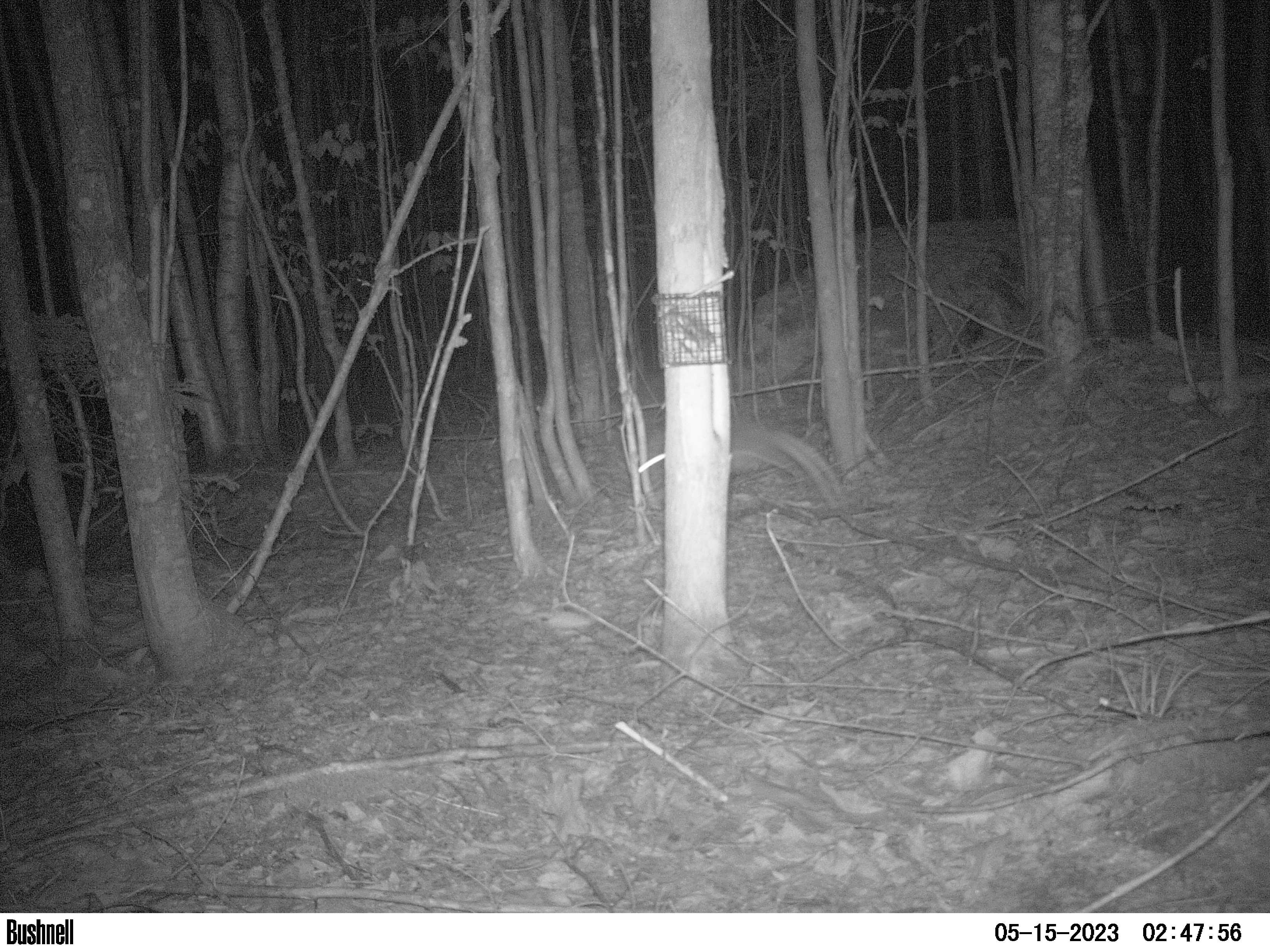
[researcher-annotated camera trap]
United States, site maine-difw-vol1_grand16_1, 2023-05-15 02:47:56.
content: unidentified animal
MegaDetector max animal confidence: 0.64